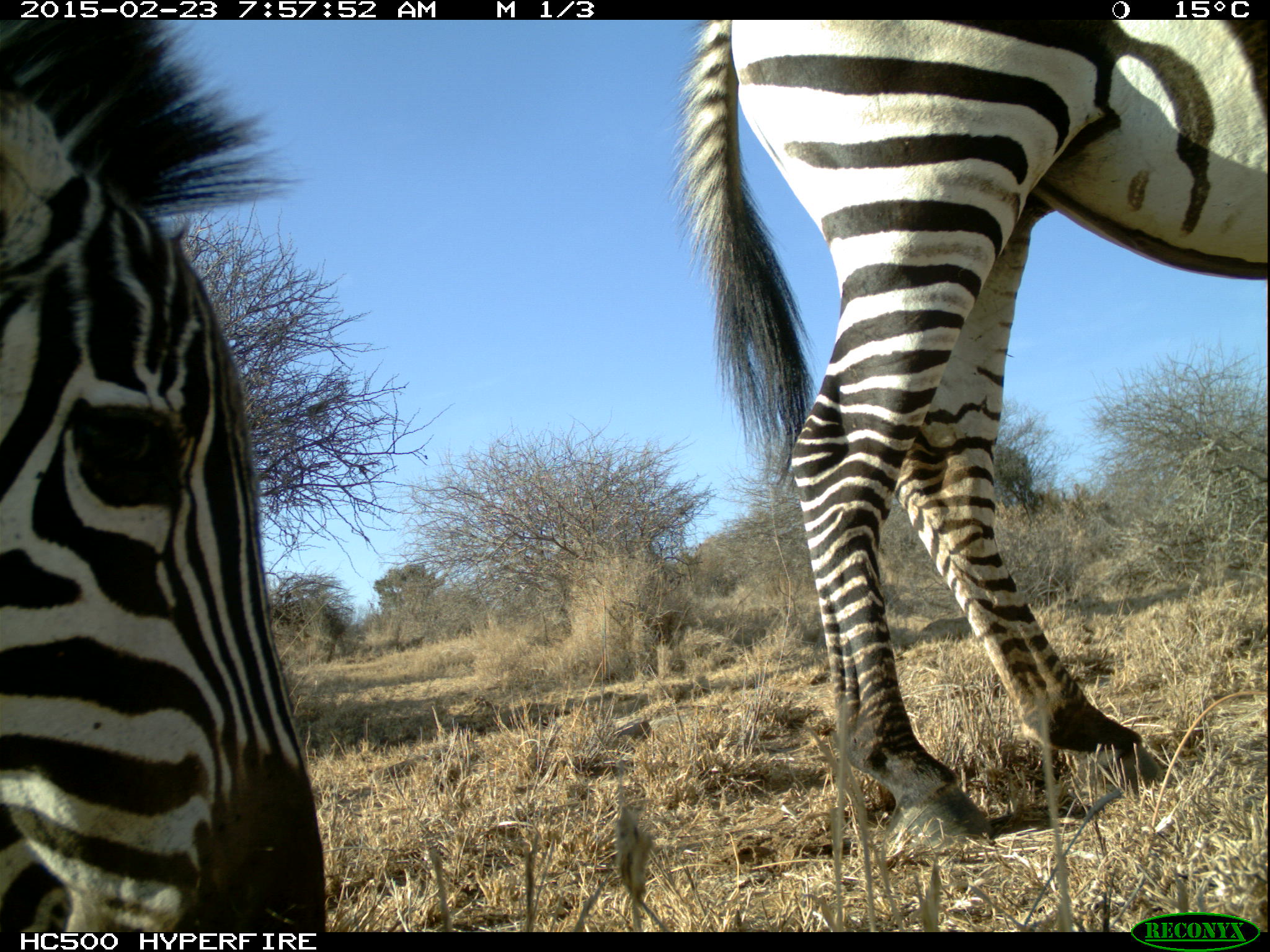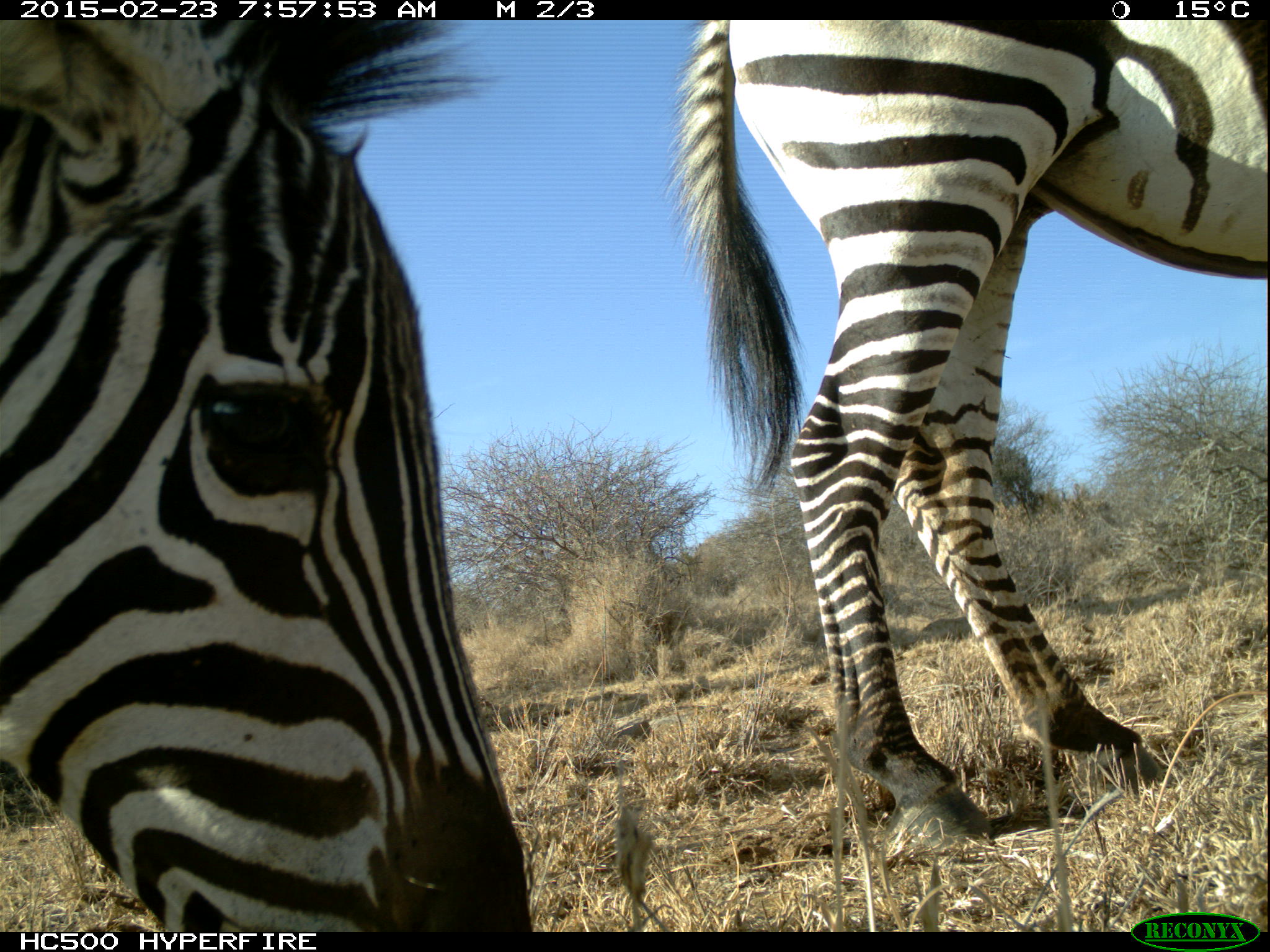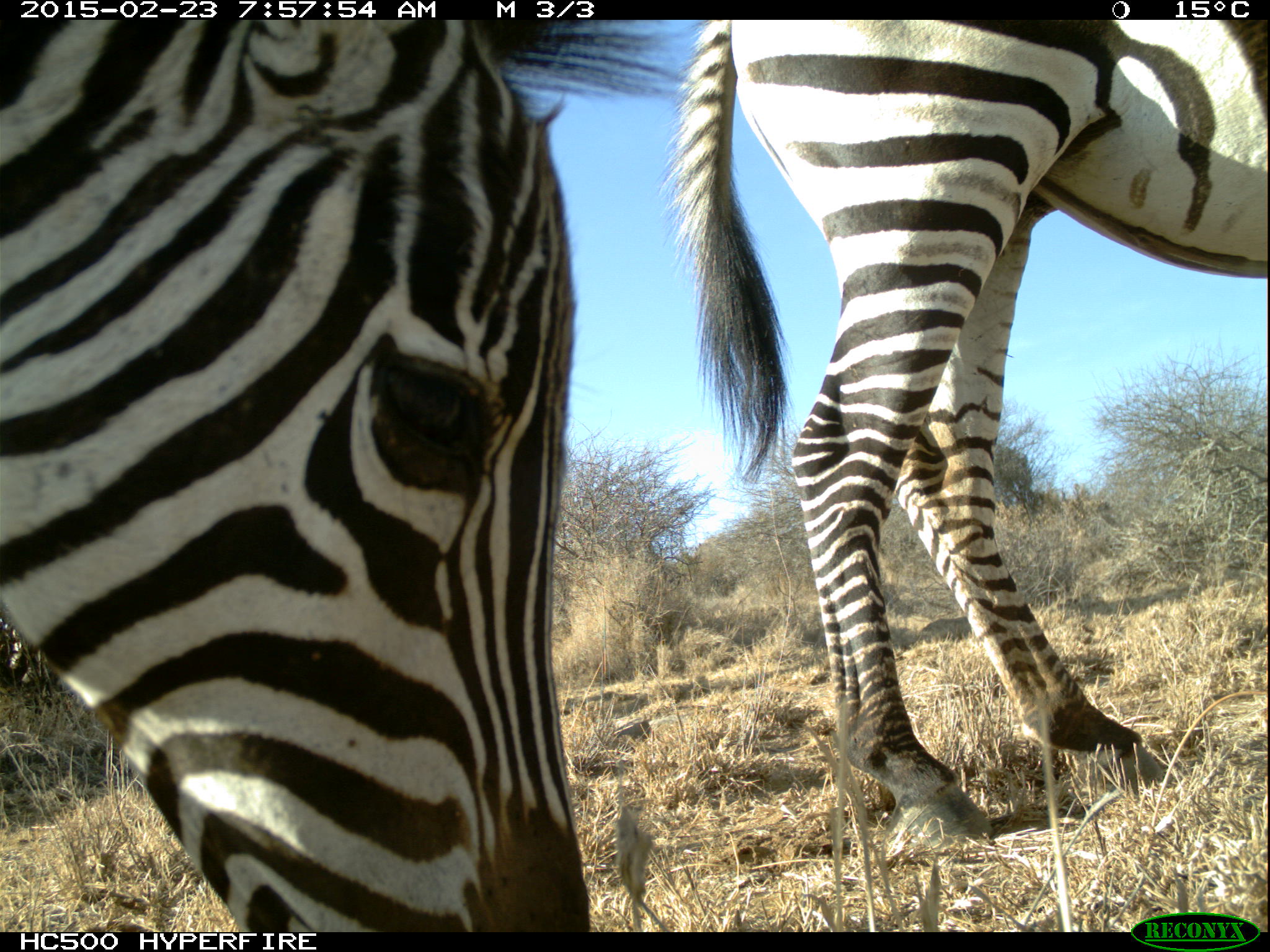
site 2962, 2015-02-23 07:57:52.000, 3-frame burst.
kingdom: Animalia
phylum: Chordata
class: Mammalia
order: Perissodactyla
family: Equidae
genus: Equus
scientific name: Equus quagga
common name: plains zebra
Equus quagga (plains zebra), count 6.